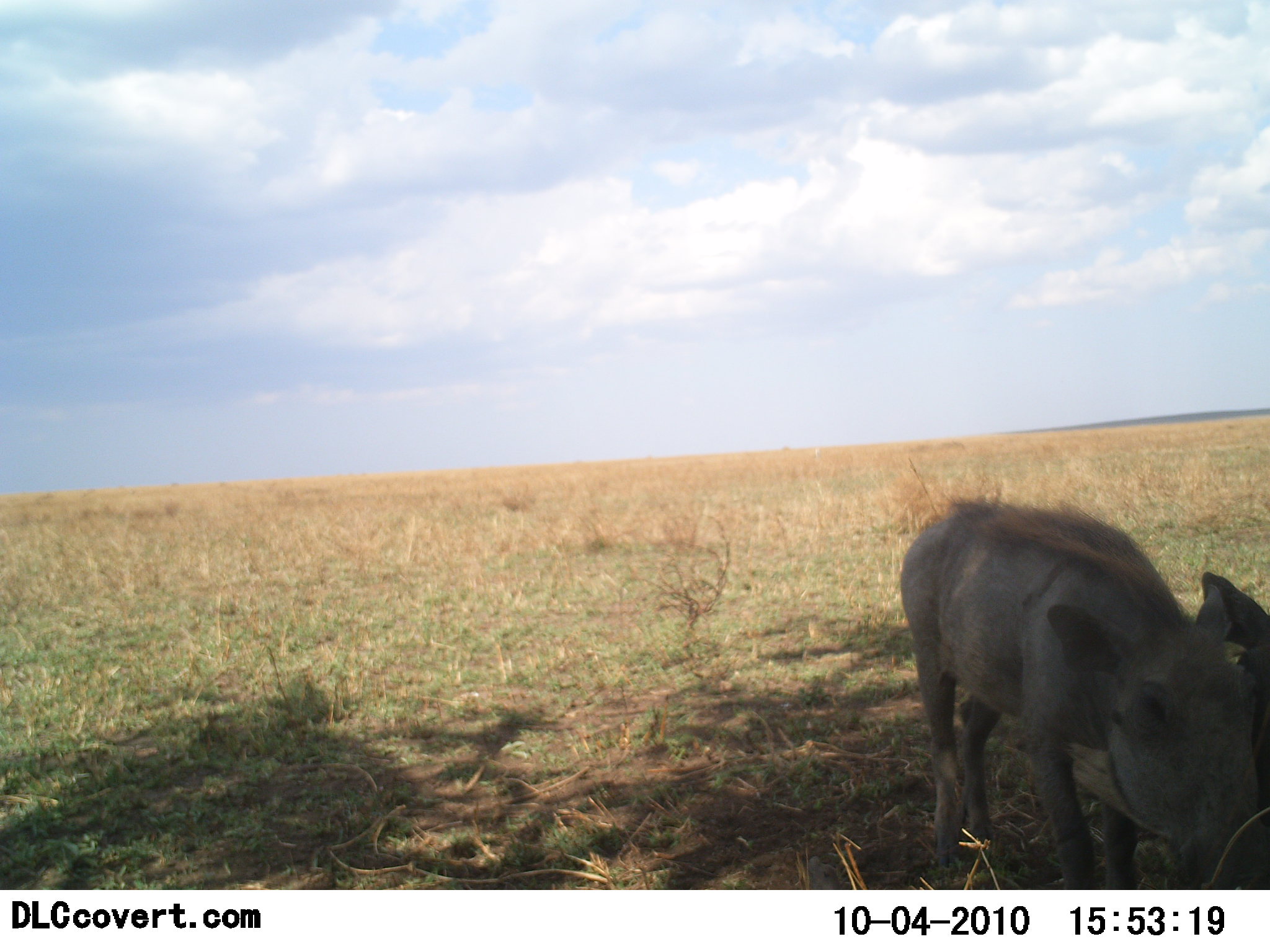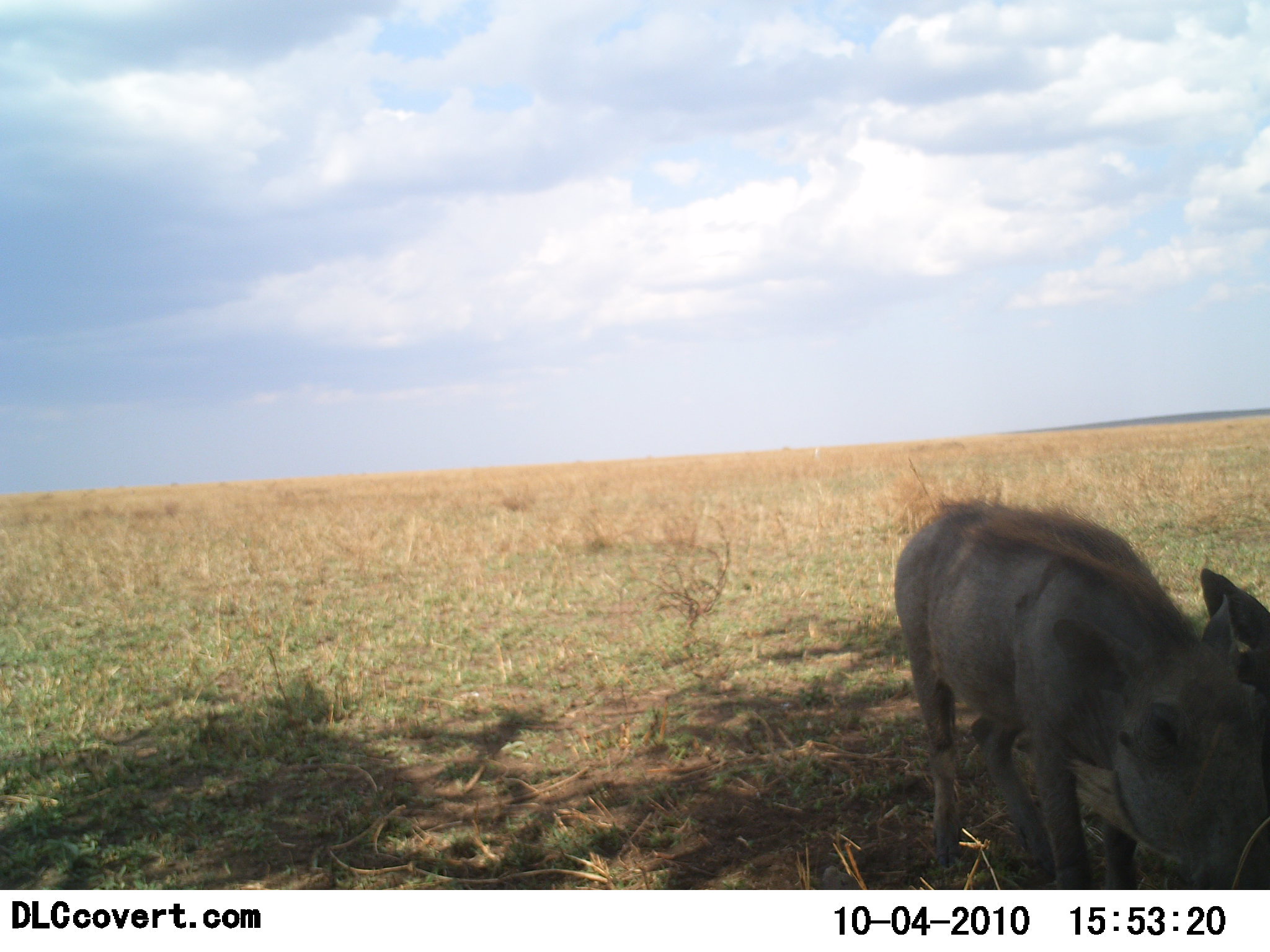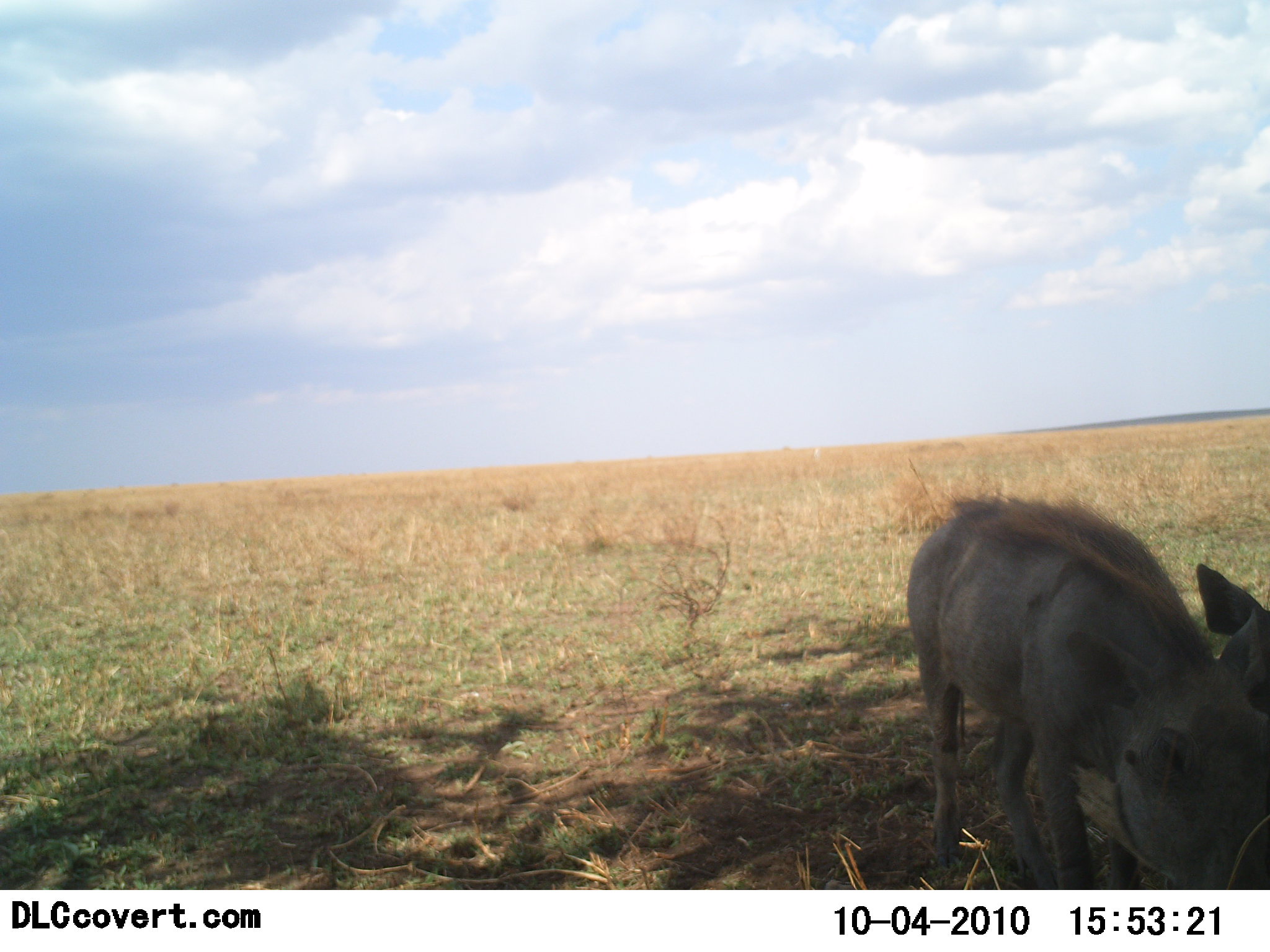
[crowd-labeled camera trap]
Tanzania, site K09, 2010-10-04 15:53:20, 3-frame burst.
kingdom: Animalia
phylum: Chordata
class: Mammalia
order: Artiodactyla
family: Suidae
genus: Phacochoerus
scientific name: Phacochoerus africanus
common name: warthog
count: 1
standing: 67%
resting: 17%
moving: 8%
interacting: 0%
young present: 33%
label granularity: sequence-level